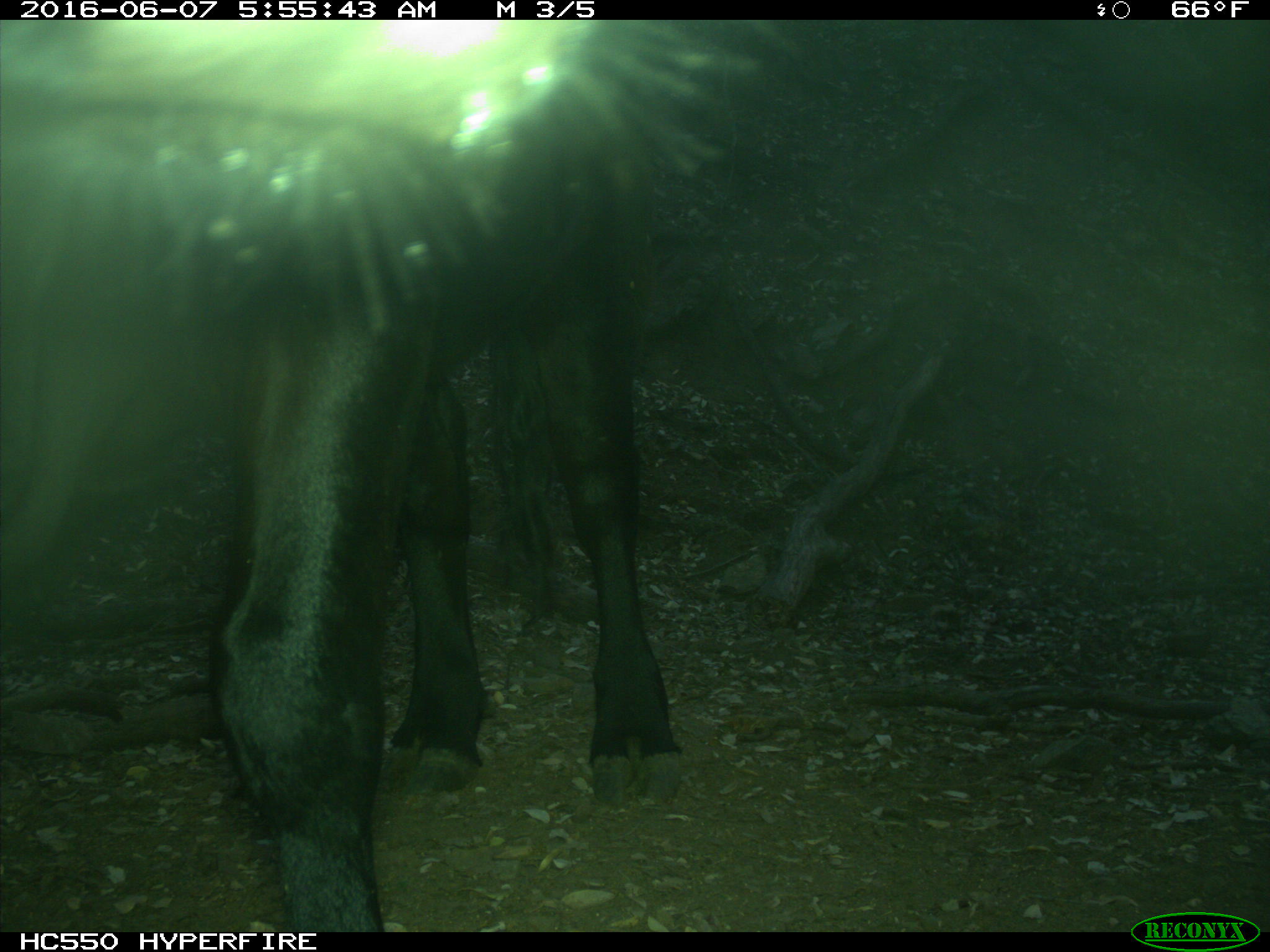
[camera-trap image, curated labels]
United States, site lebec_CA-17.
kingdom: Animalia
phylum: Chordata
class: Mammalia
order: Artiodactyla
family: Bovidae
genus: Bos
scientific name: Bos taurus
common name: domestic cow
Bos taurus (domestic cow).